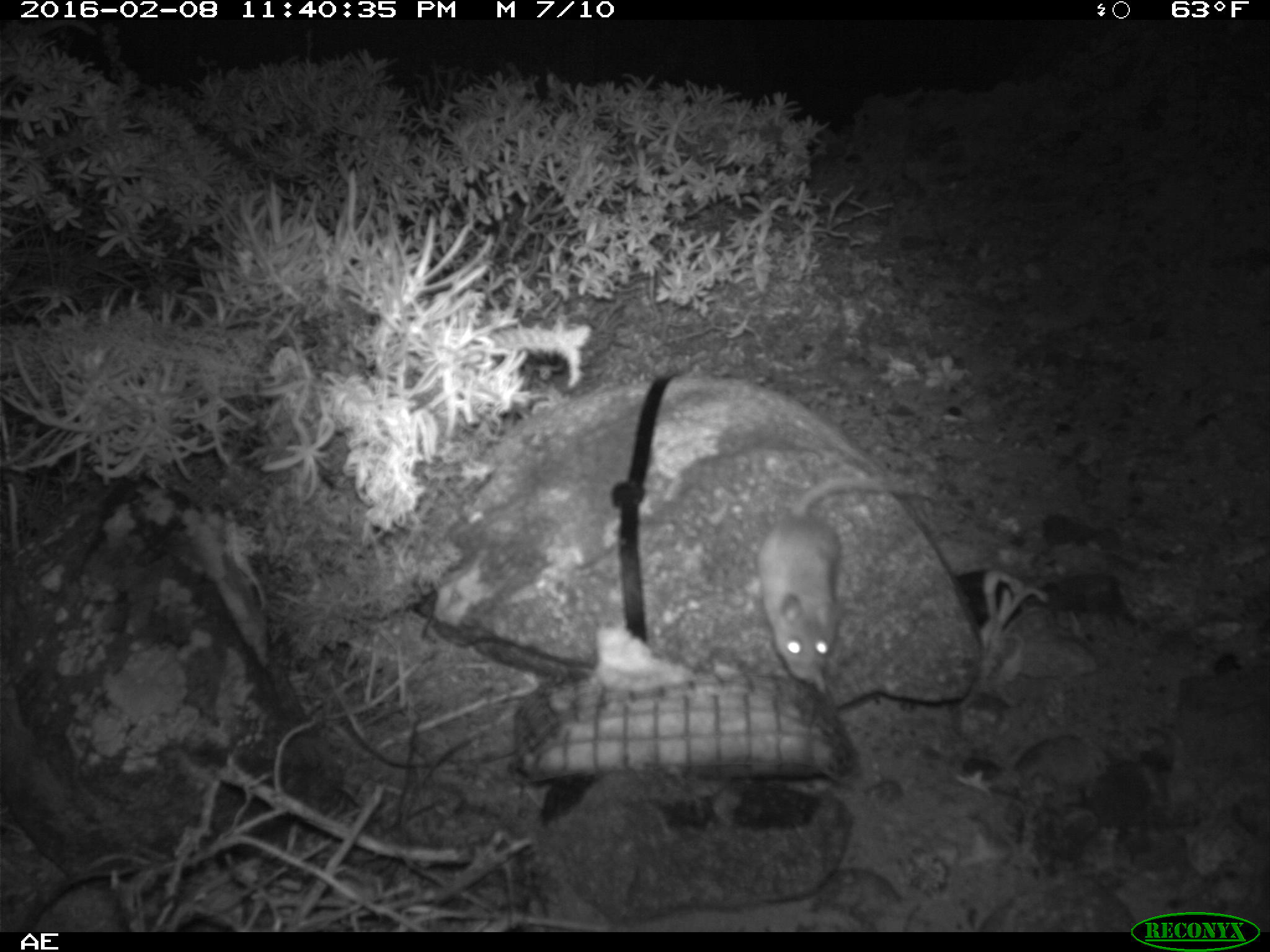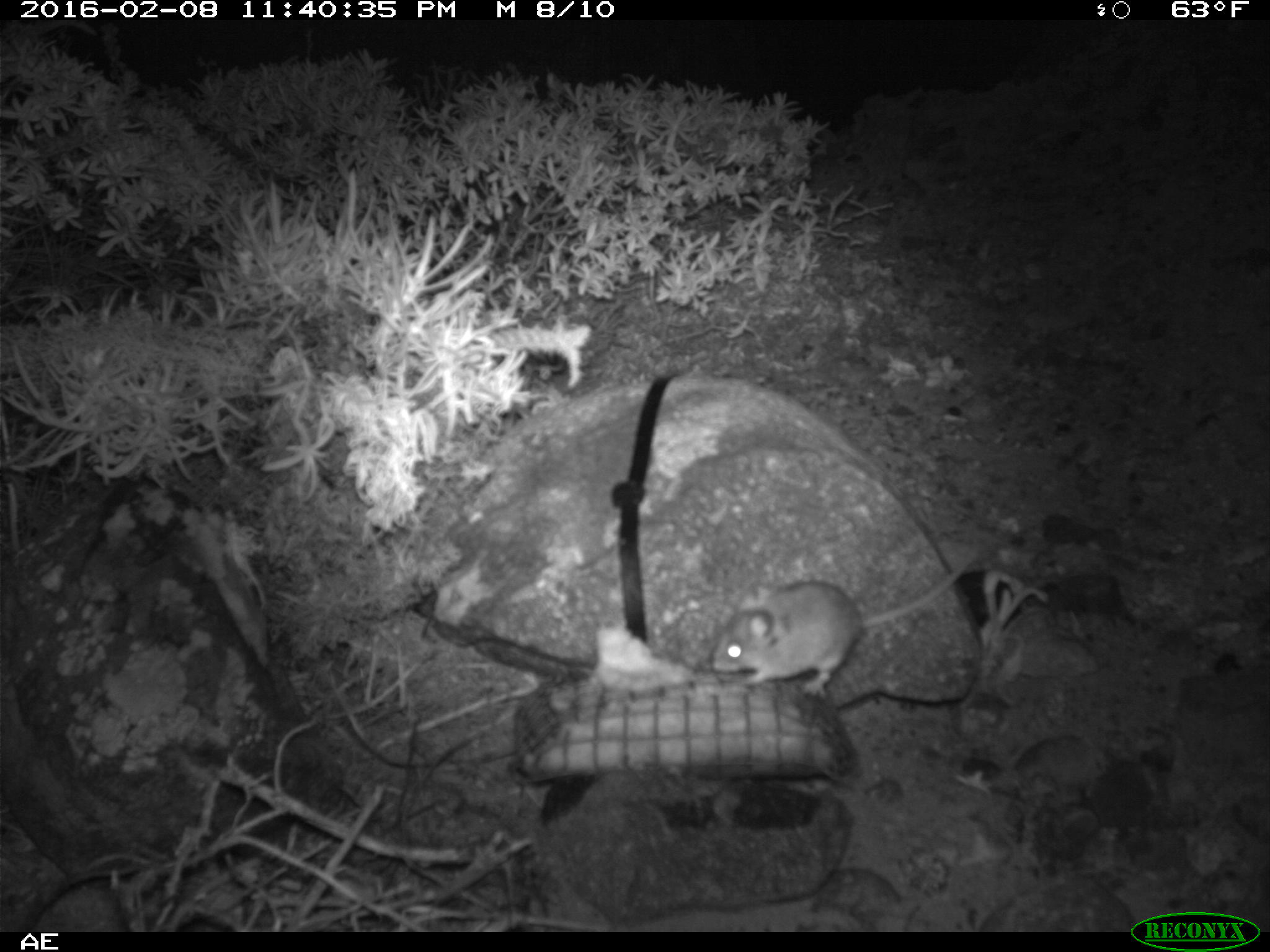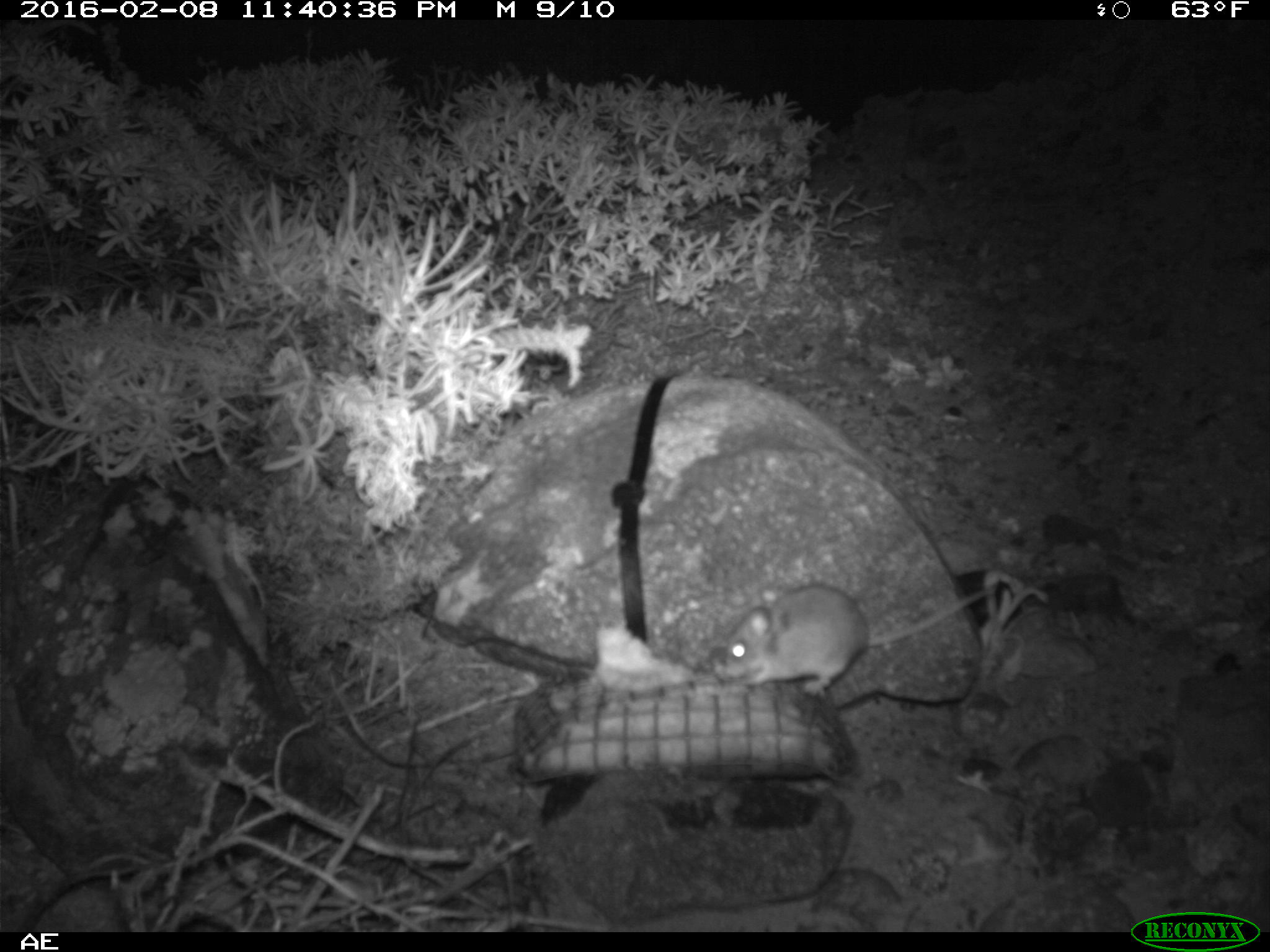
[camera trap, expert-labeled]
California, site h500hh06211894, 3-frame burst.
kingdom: Animalia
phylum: Chordata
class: Mammalia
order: Rodentia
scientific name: Rodentia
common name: rodent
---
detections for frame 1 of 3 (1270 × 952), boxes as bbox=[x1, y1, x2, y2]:
rodent: bbox=[759, 474, 919, 688]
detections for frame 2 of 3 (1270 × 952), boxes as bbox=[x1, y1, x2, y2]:
rodent: bbox=[713, 552, 975, 698]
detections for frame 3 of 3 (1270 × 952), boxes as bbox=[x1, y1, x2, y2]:
rodent: bbox=[714, 583, 993, 696]